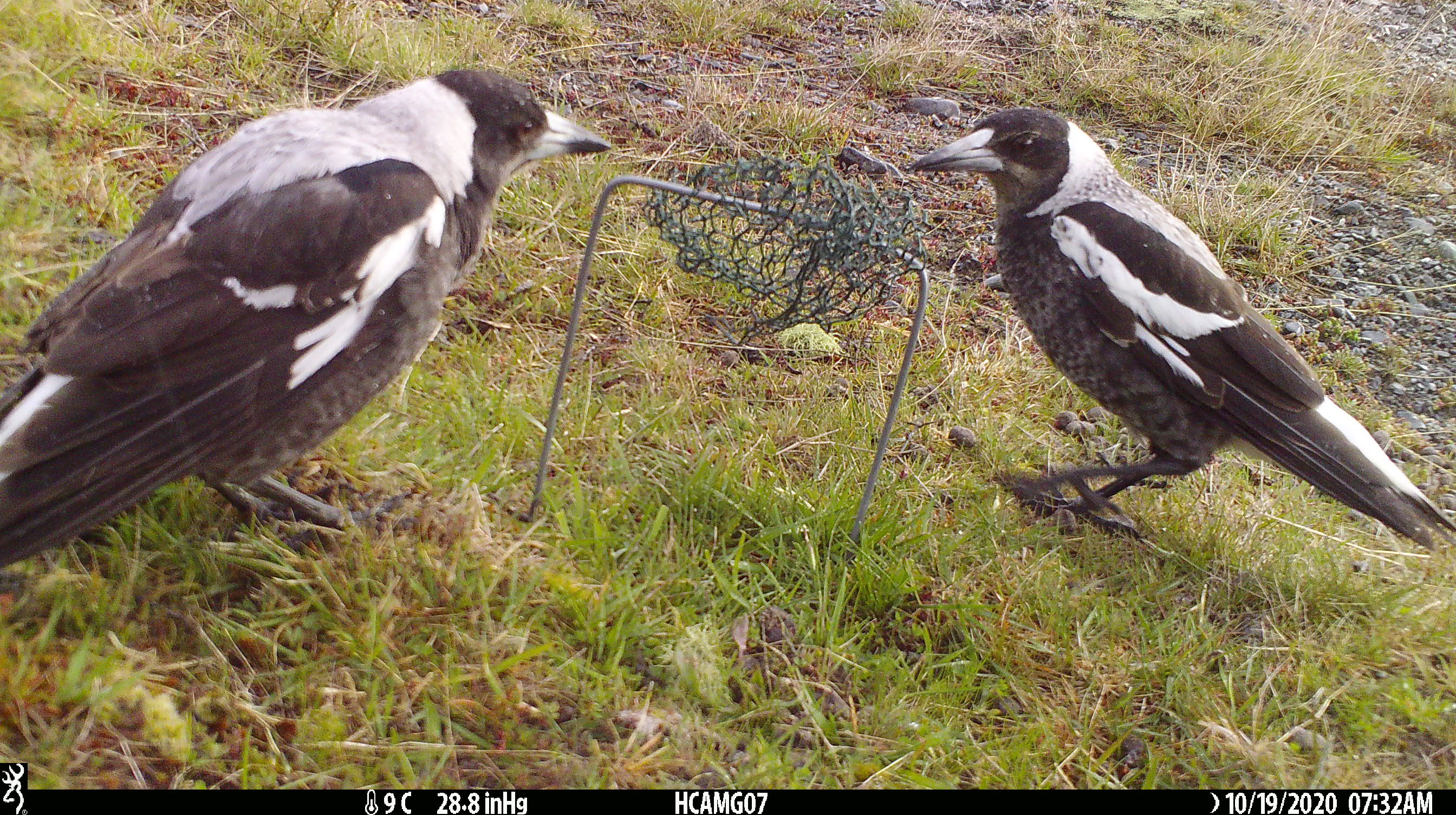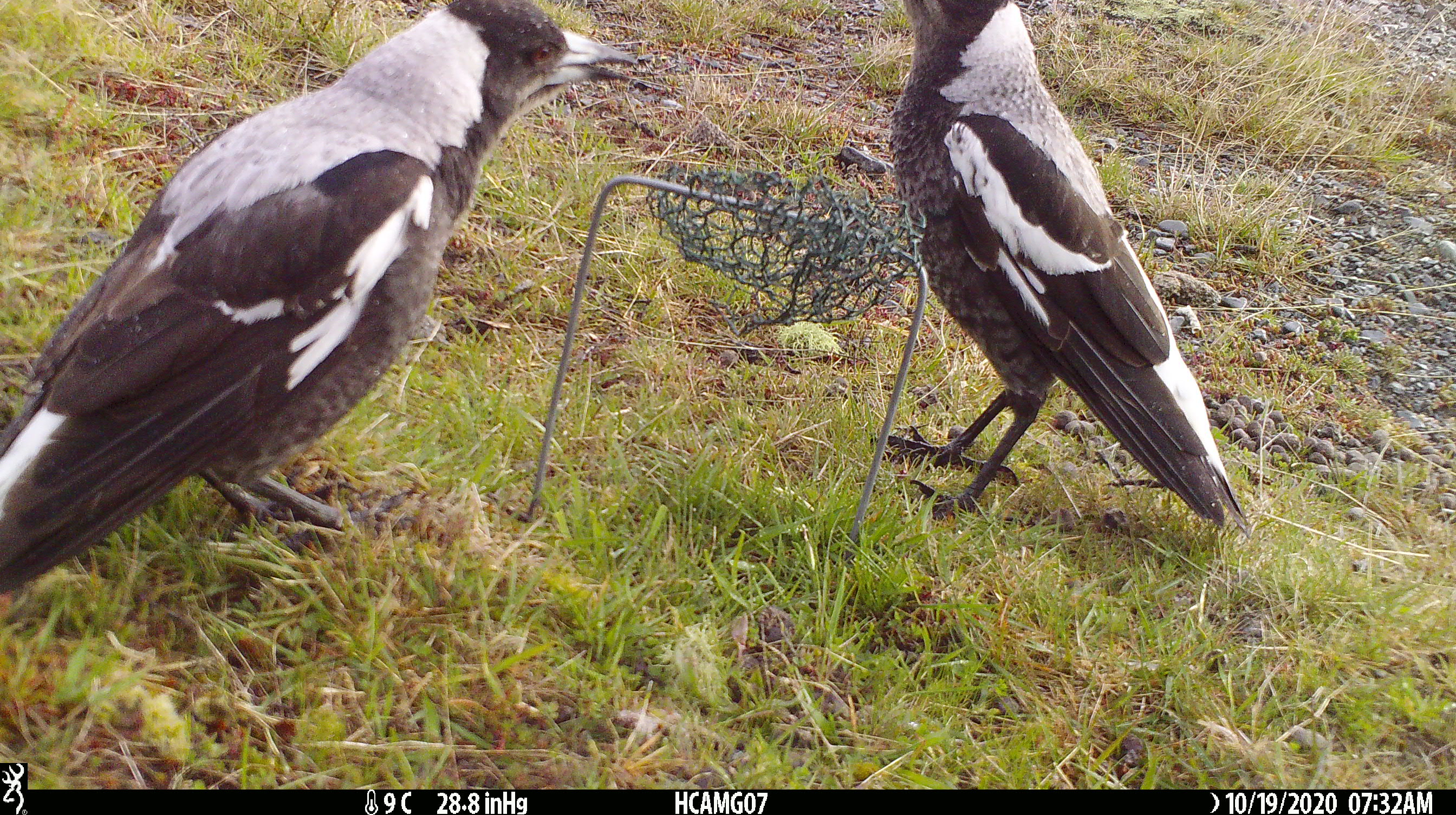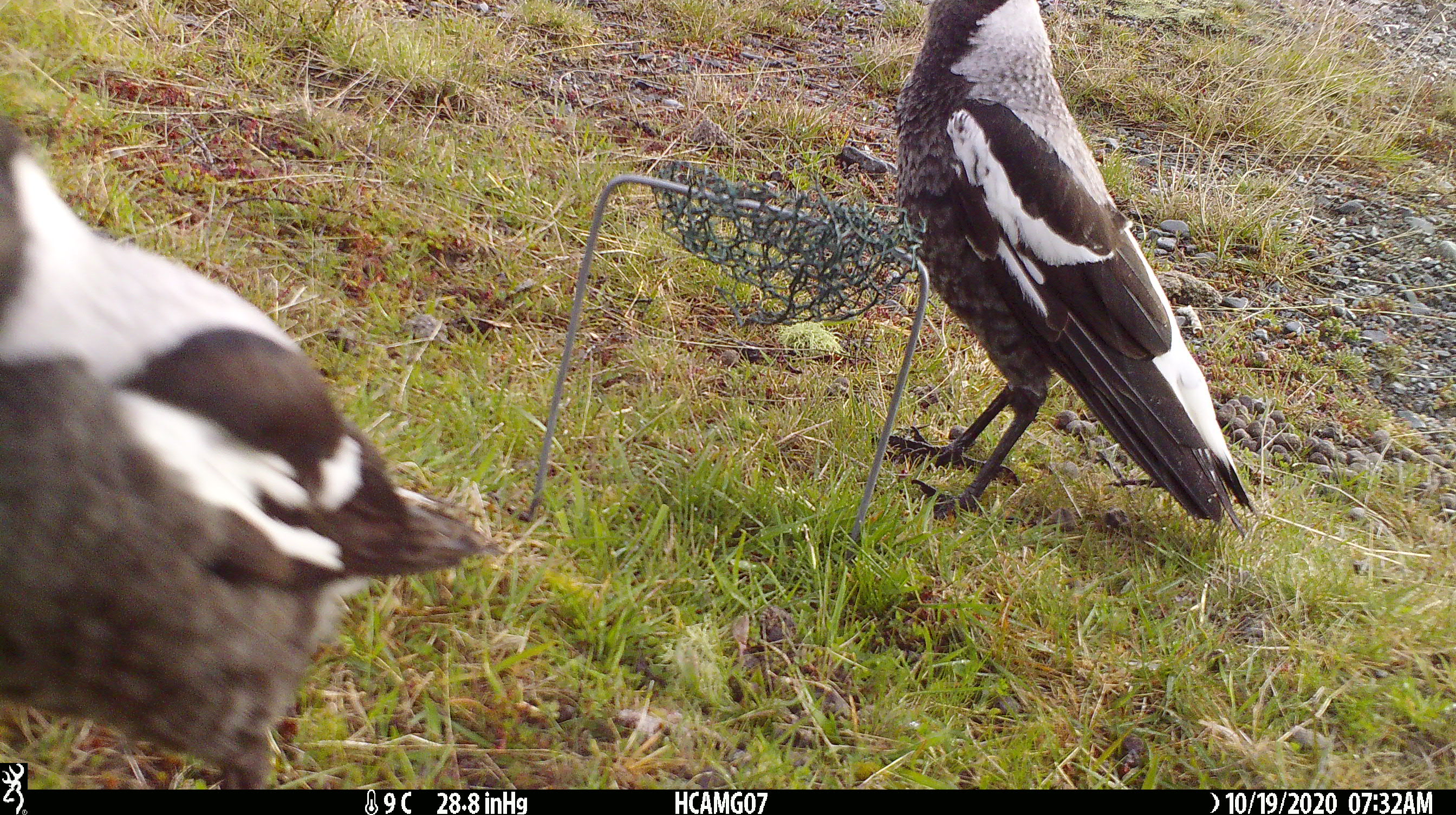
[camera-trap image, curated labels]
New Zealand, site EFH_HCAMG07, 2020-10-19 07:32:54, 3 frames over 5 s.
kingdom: Animalia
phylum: Chordata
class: Aves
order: Passeriformes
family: Artamidae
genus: Gymnorhina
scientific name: Gymnorhina tibicen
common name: australian magpie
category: magpie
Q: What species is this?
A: Magpie (australian magpie) (Gymnorhina tibicen).